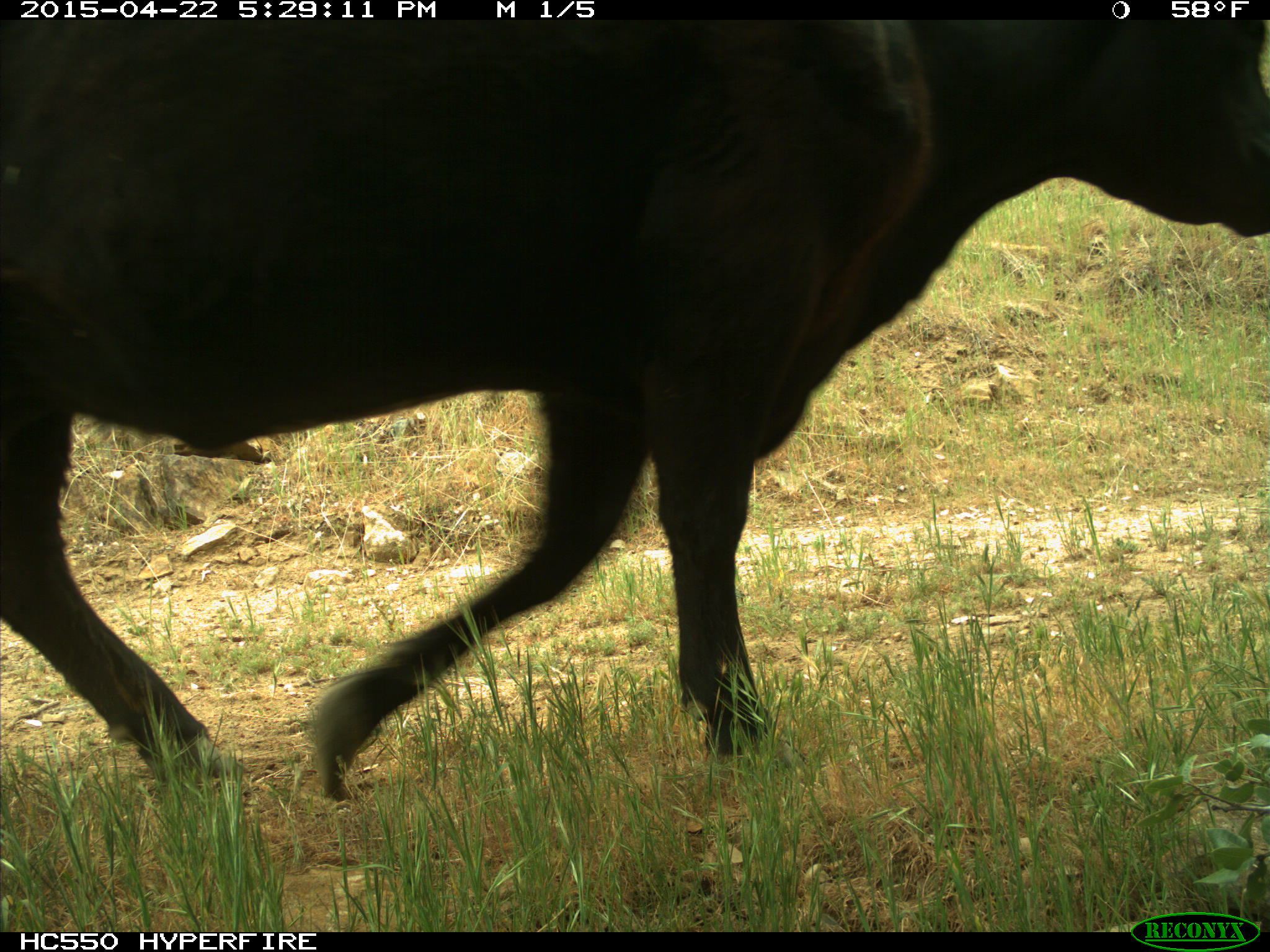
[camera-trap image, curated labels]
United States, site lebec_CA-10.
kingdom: Animalia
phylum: Chordata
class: Mammalia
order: Artiodactyla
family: Bovidae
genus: Bos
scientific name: Bos taurus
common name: domestic cow